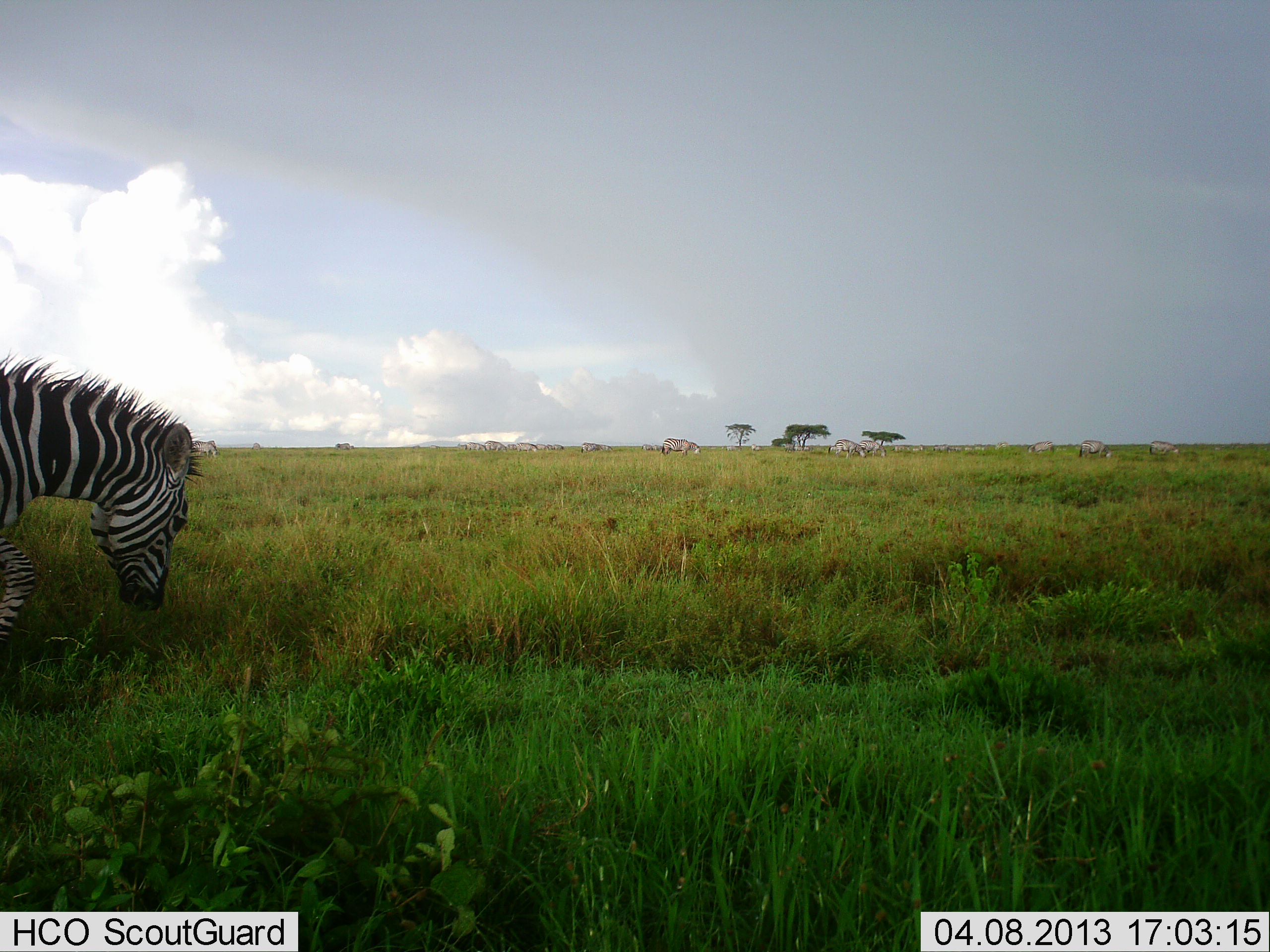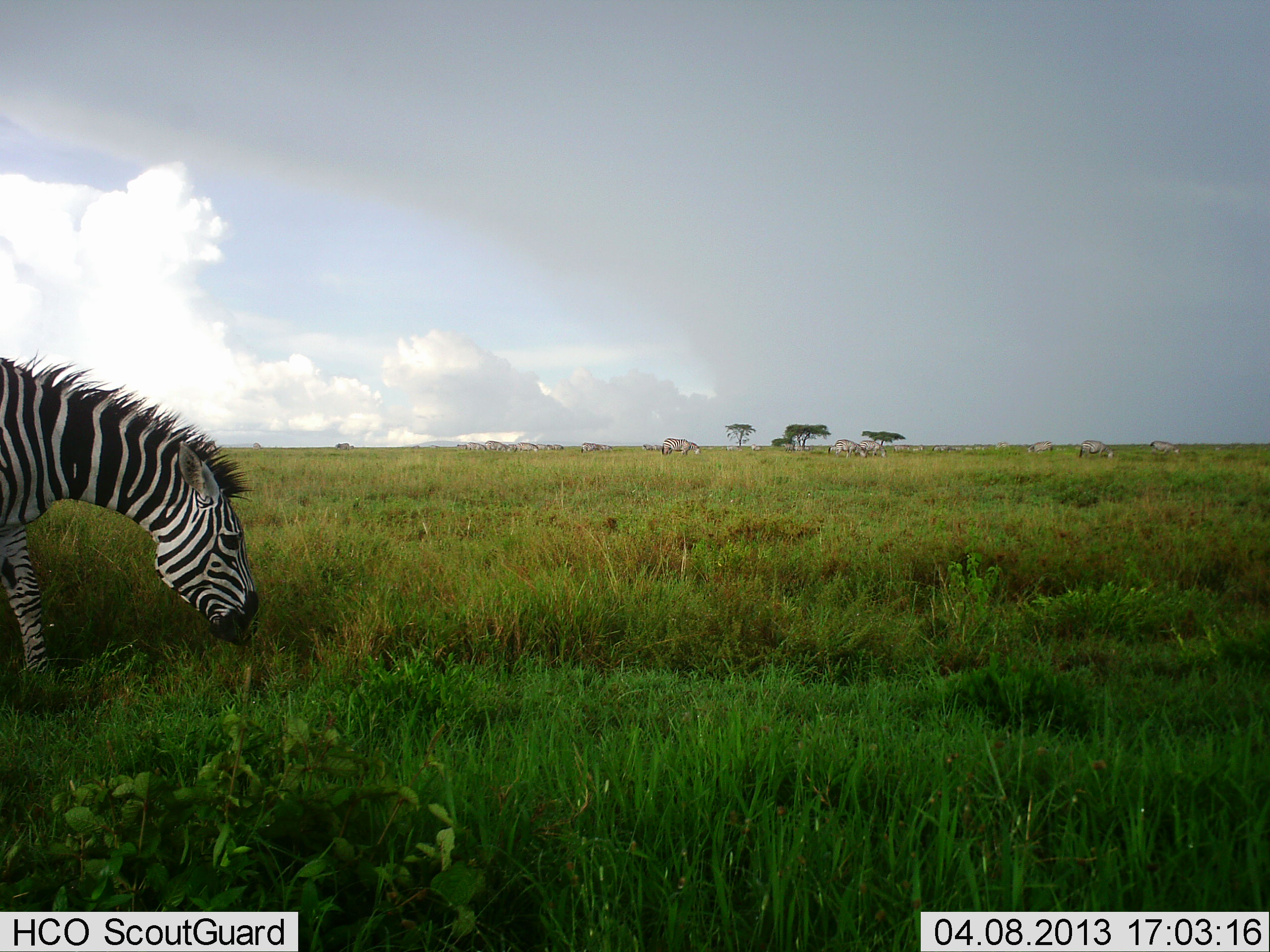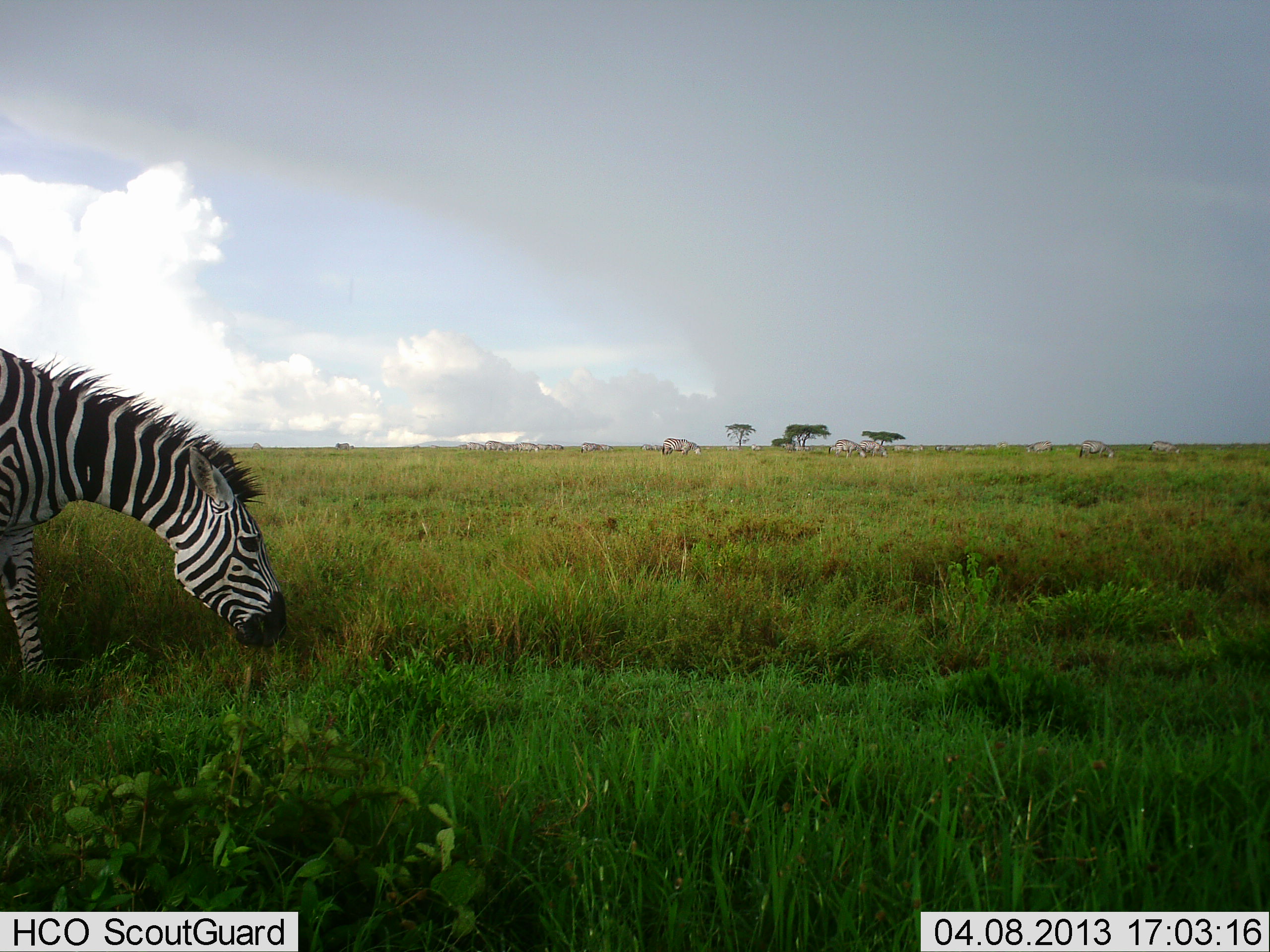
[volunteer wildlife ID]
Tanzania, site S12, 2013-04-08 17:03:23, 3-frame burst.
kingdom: Animalia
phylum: Chordata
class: Mammalia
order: Perissodactyla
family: Equidae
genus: Equus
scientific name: Equus quagga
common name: plains zebra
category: zebra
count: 1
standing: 24%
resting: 0%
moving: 12%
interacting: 0%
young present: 0%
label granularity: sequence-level